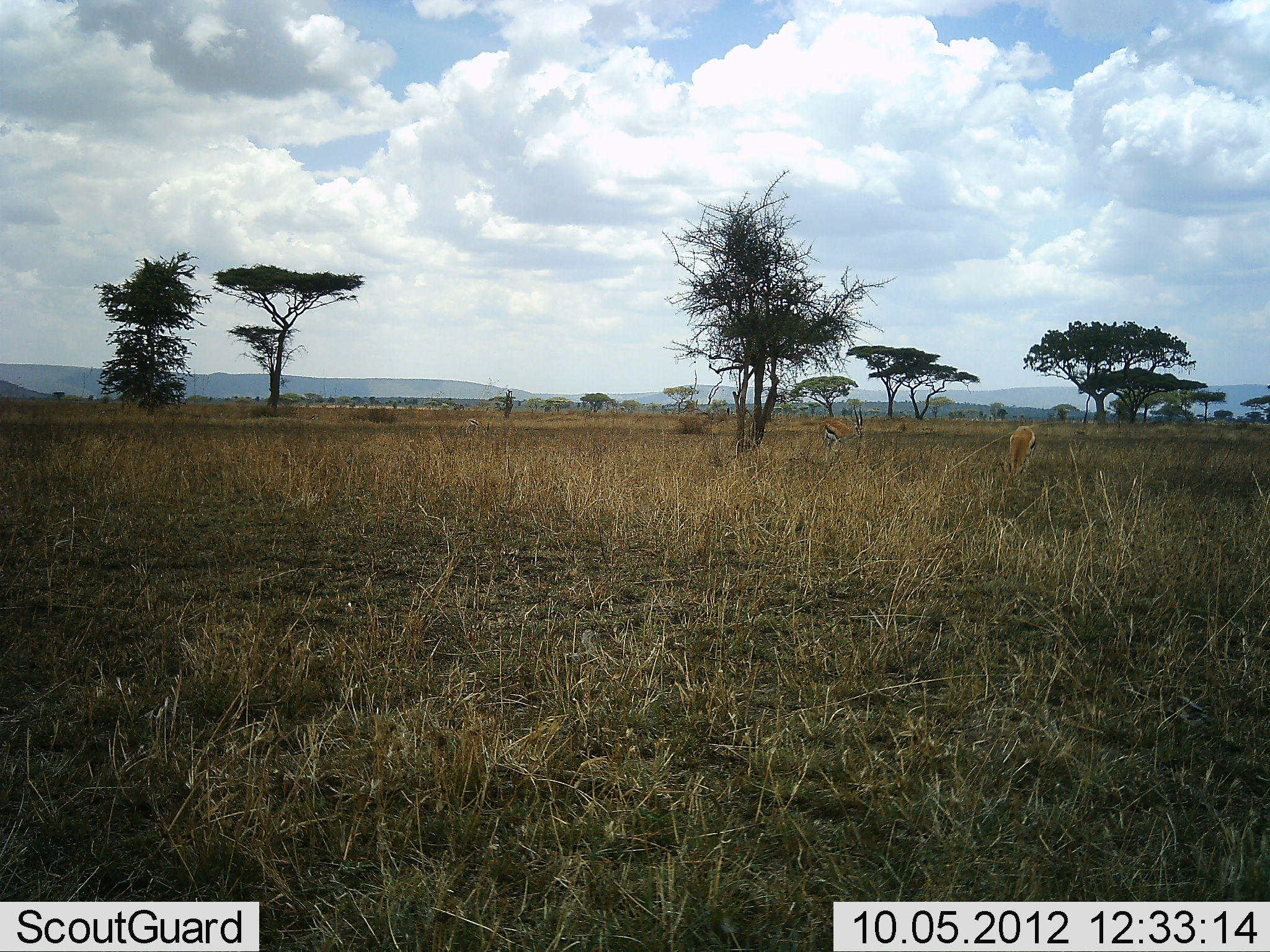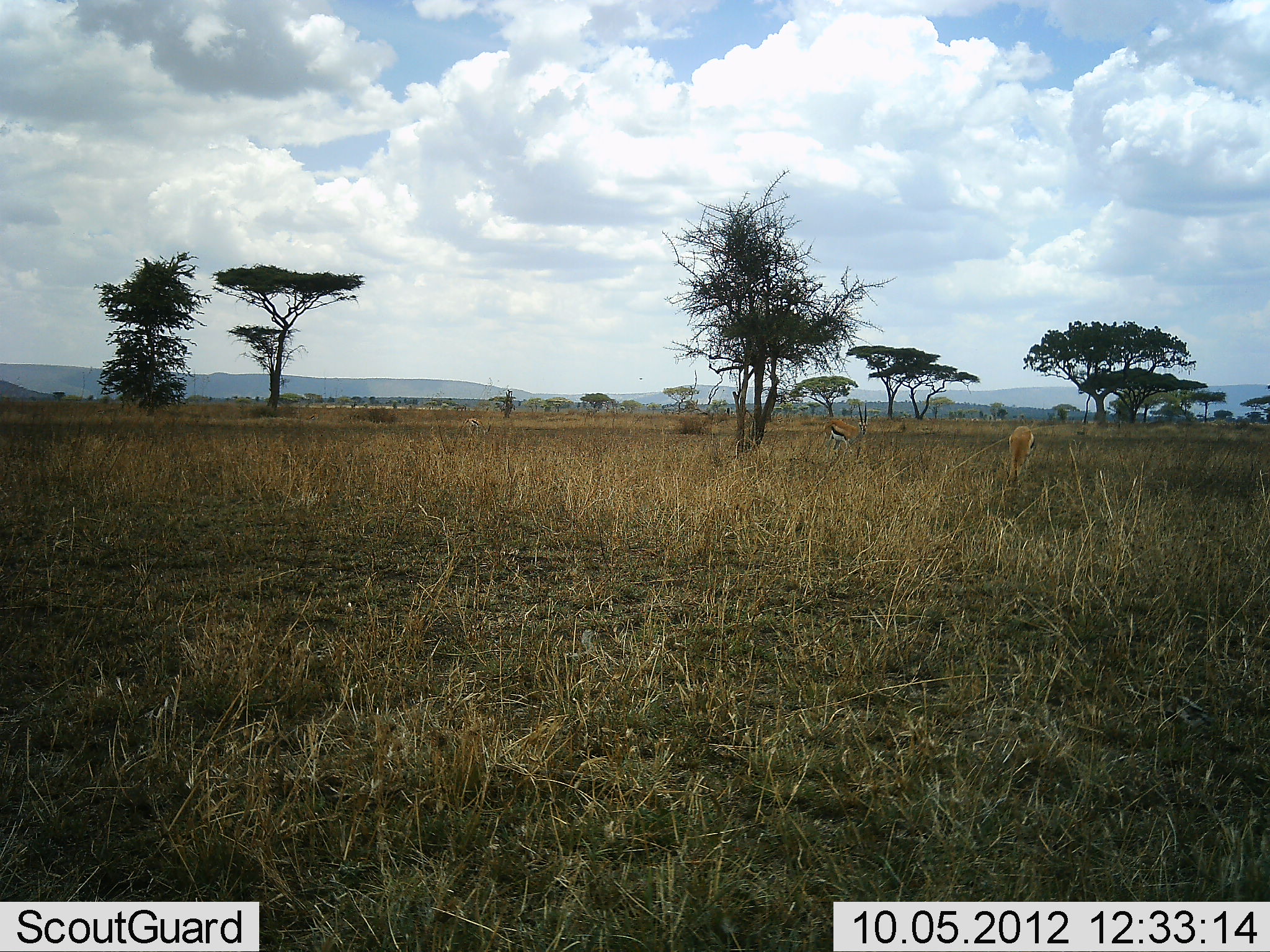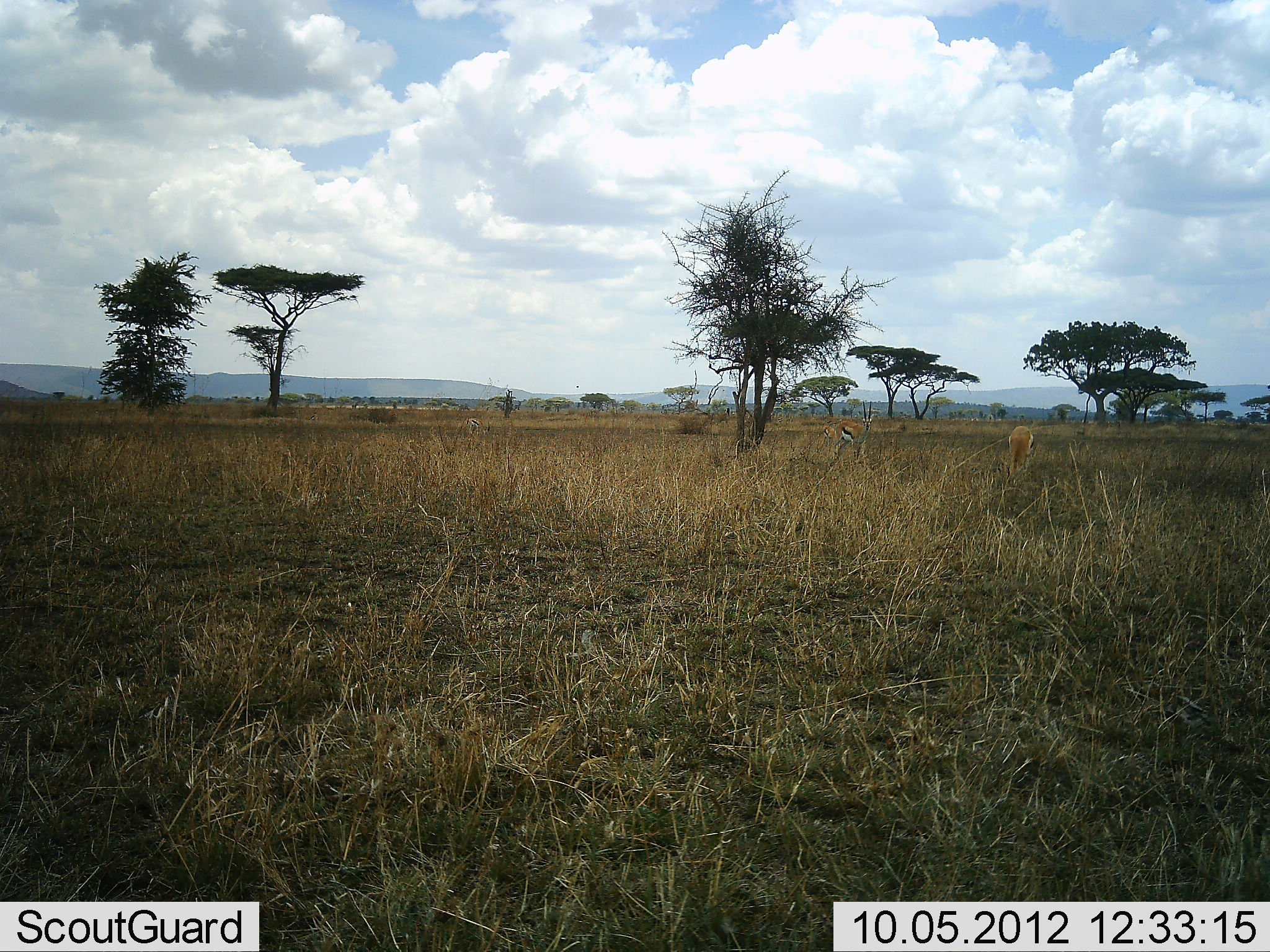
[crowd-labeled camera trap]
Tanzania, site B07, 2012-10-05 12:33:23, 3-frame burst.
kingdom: Animalia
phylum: Chordata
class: Mammalia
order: Artiodactyla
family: Bovidae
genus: Eudorcas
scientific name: Eudorcas thomsonii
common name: thomson's gazelle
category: gazellethomsons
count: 2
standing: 30%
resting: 0%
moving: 30%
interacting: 0%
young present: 0%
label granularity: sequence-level